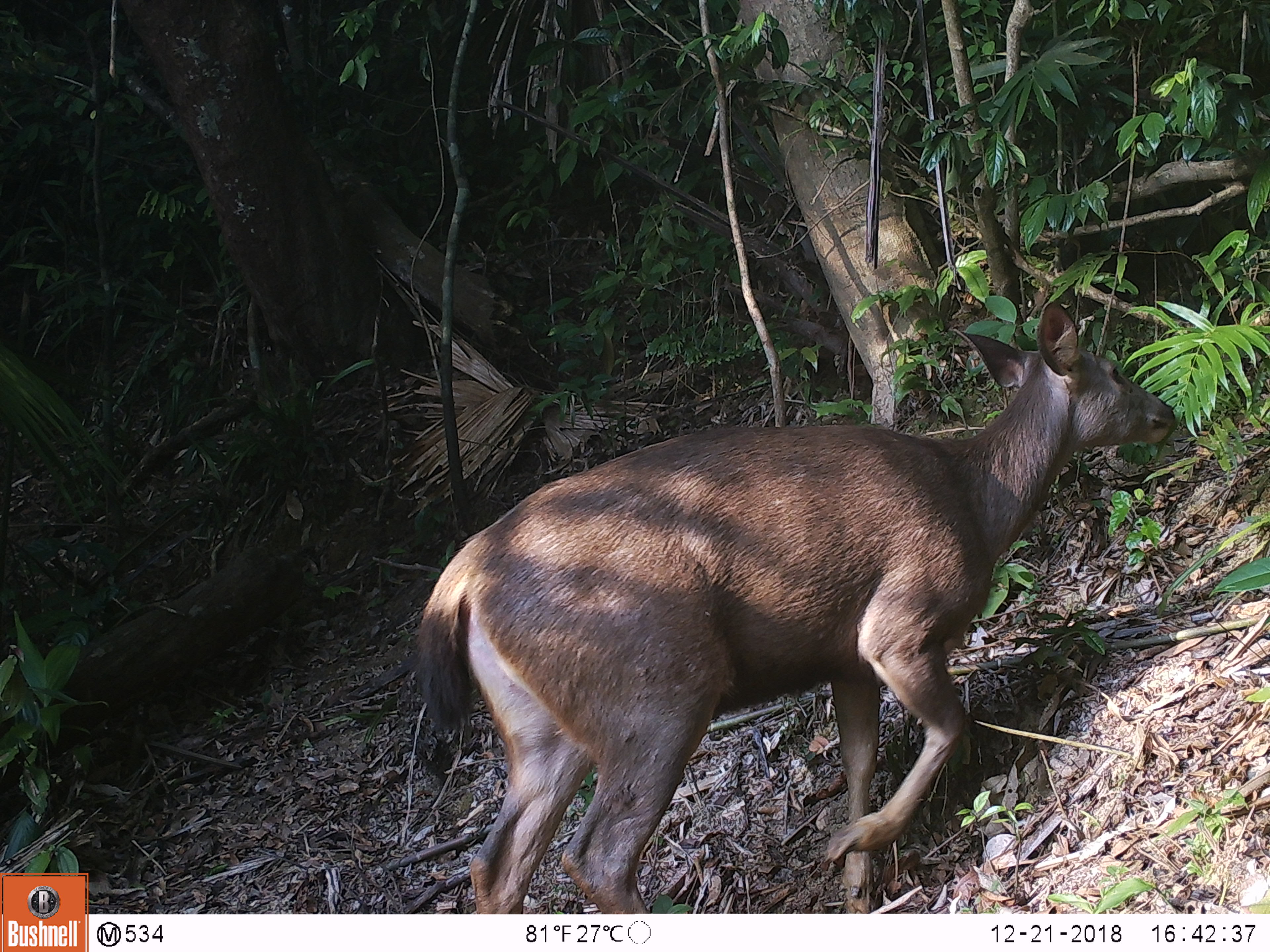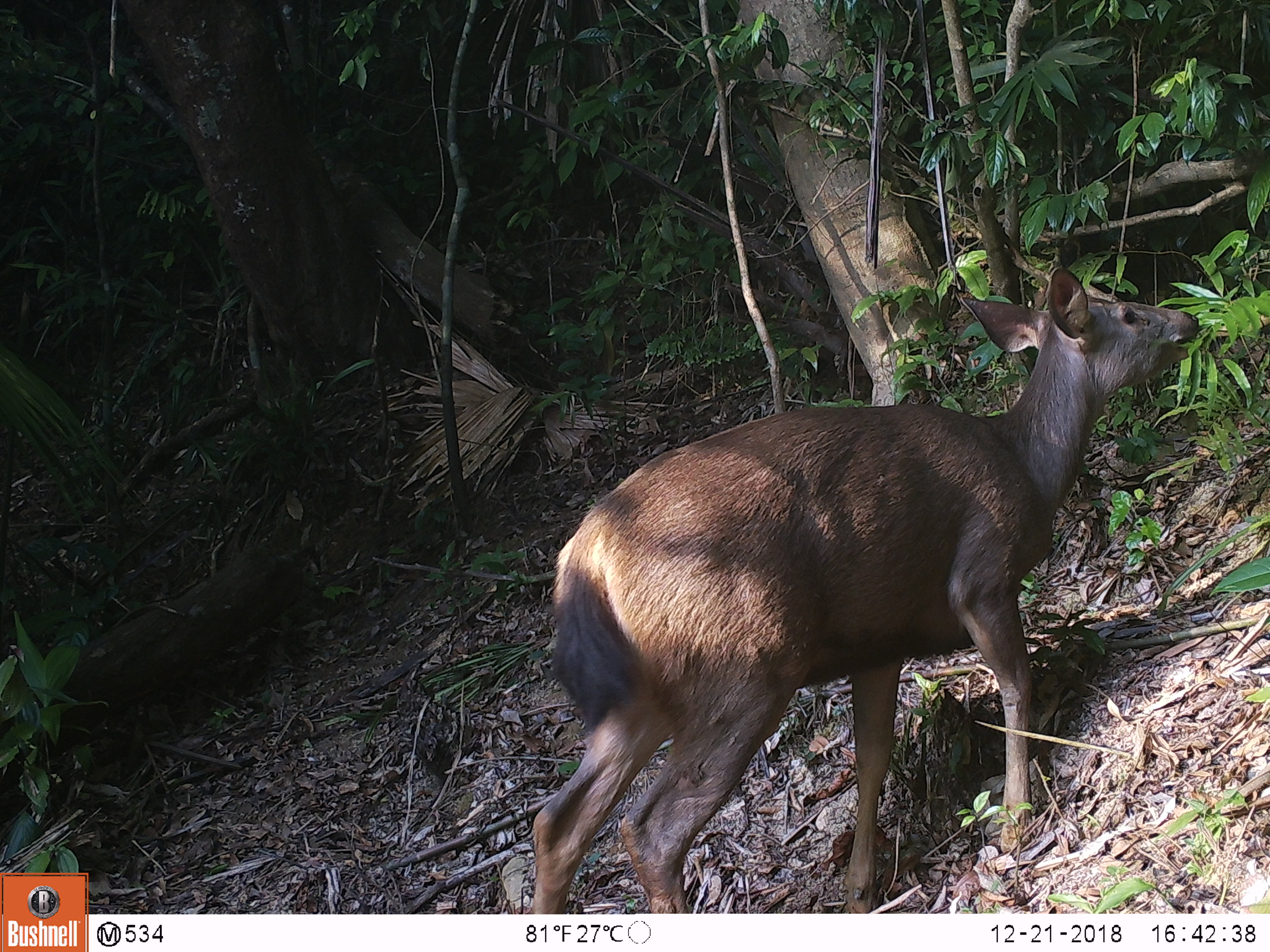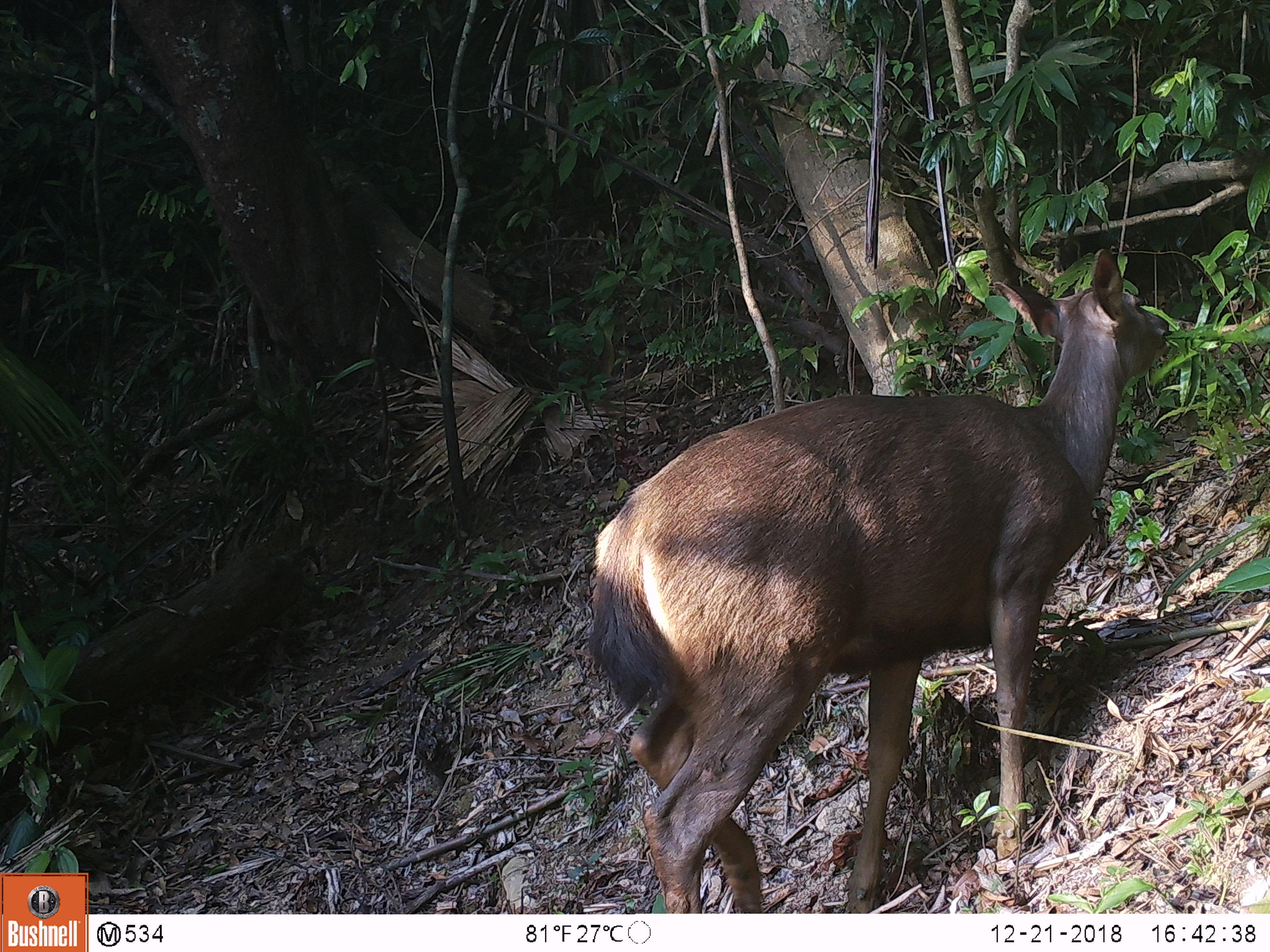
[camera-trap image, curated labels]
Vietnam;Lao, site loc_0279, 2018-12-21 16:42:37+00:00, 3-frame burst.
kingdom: Animalia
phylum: Chordata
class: Mammalia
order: Artiodactyla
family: Cervidae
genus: Rusa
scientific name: Rusa unicolor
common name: sambar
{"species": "sambar (Rusa unicolor)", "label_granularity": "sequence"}